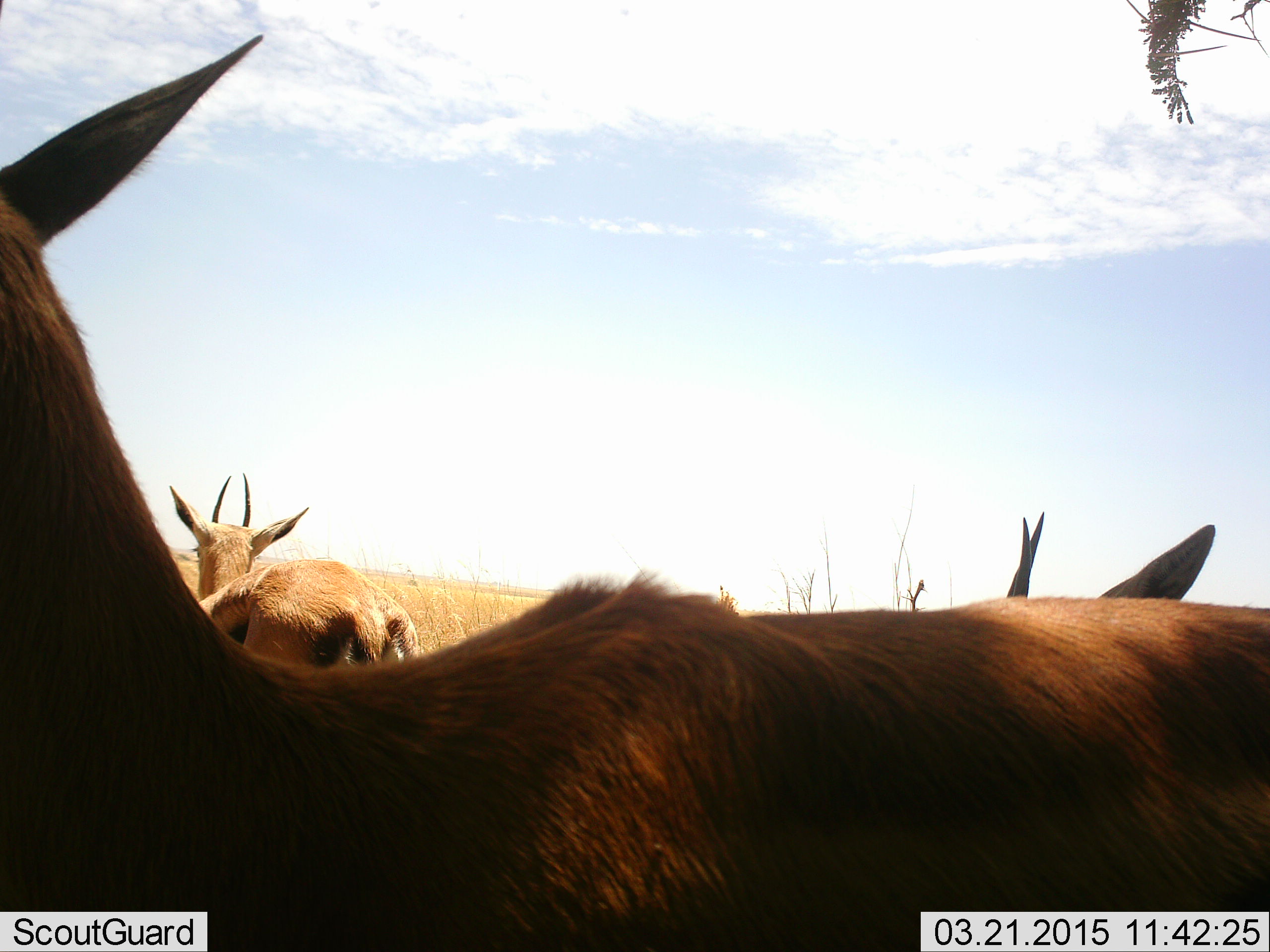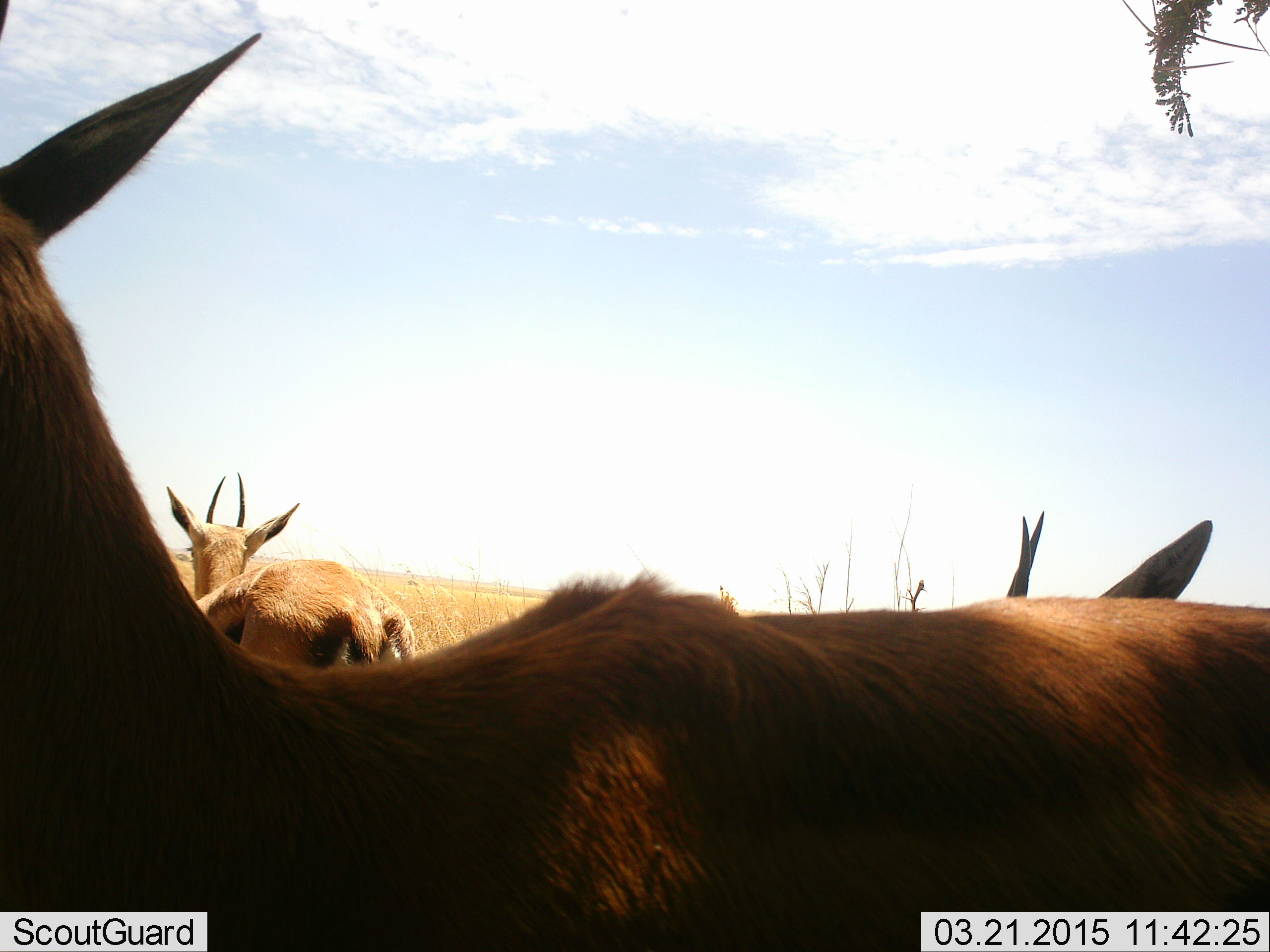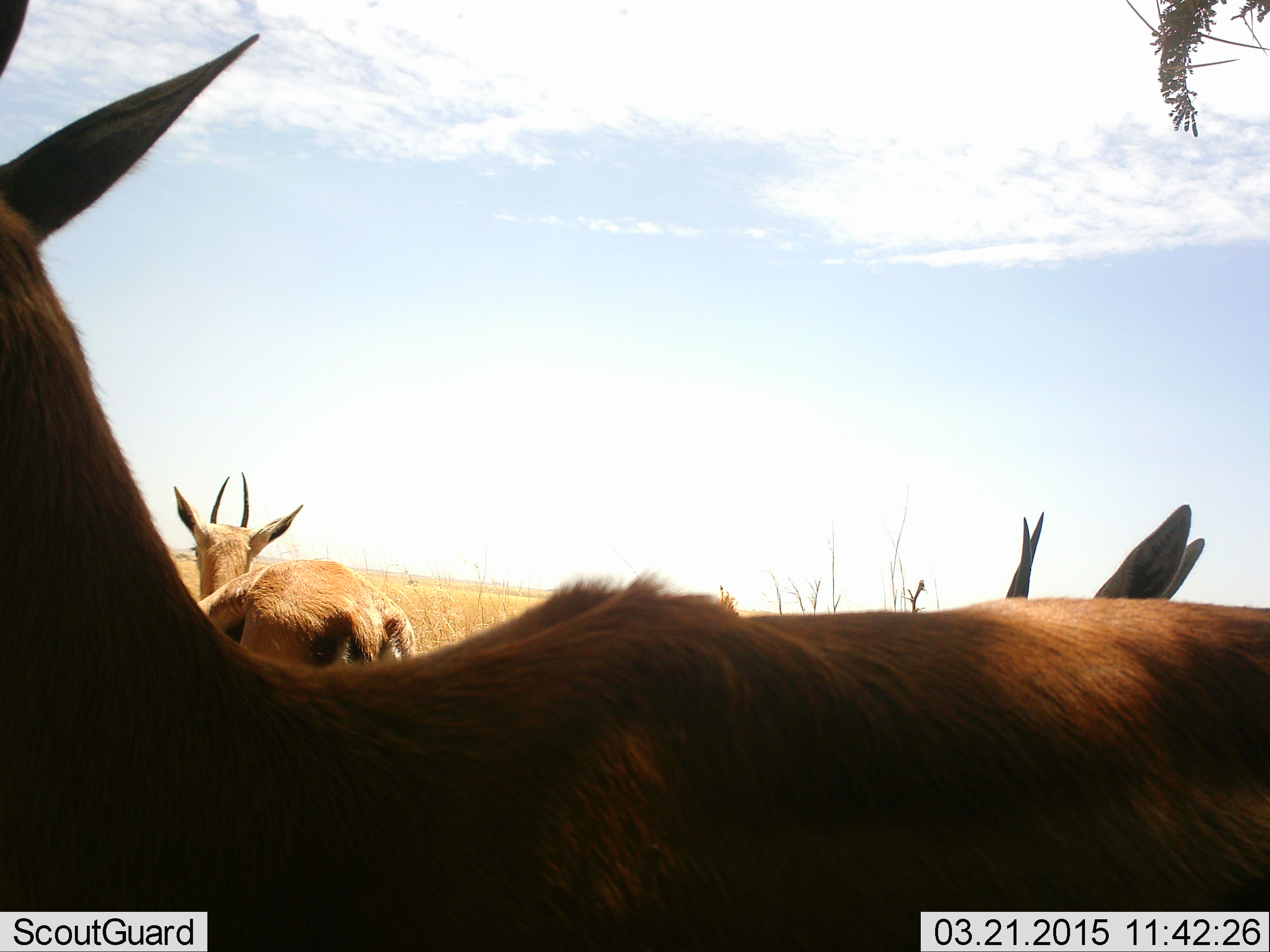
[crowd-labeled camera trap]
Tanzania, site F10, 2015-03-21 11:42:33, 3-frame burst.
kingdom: Animalia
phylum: Chordata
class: Mammalia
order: Artiodactyla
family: Bovidae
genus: Eudorcas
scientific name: Eudorcas thomsonii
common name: thomson's gazelle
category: gazellethomsons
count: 3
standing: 100%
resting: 0%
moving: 0%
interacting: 0%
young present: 0%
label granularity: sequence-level